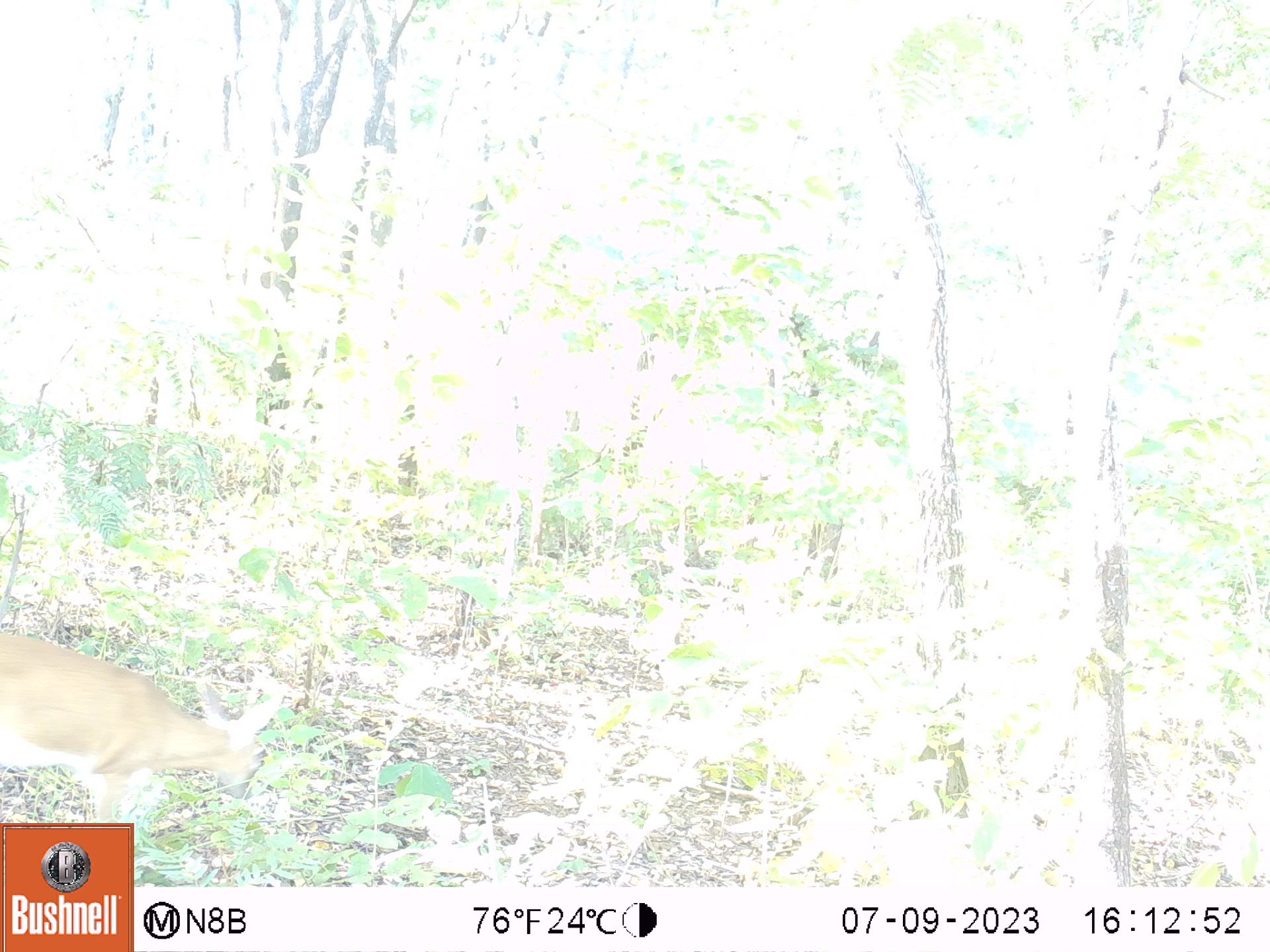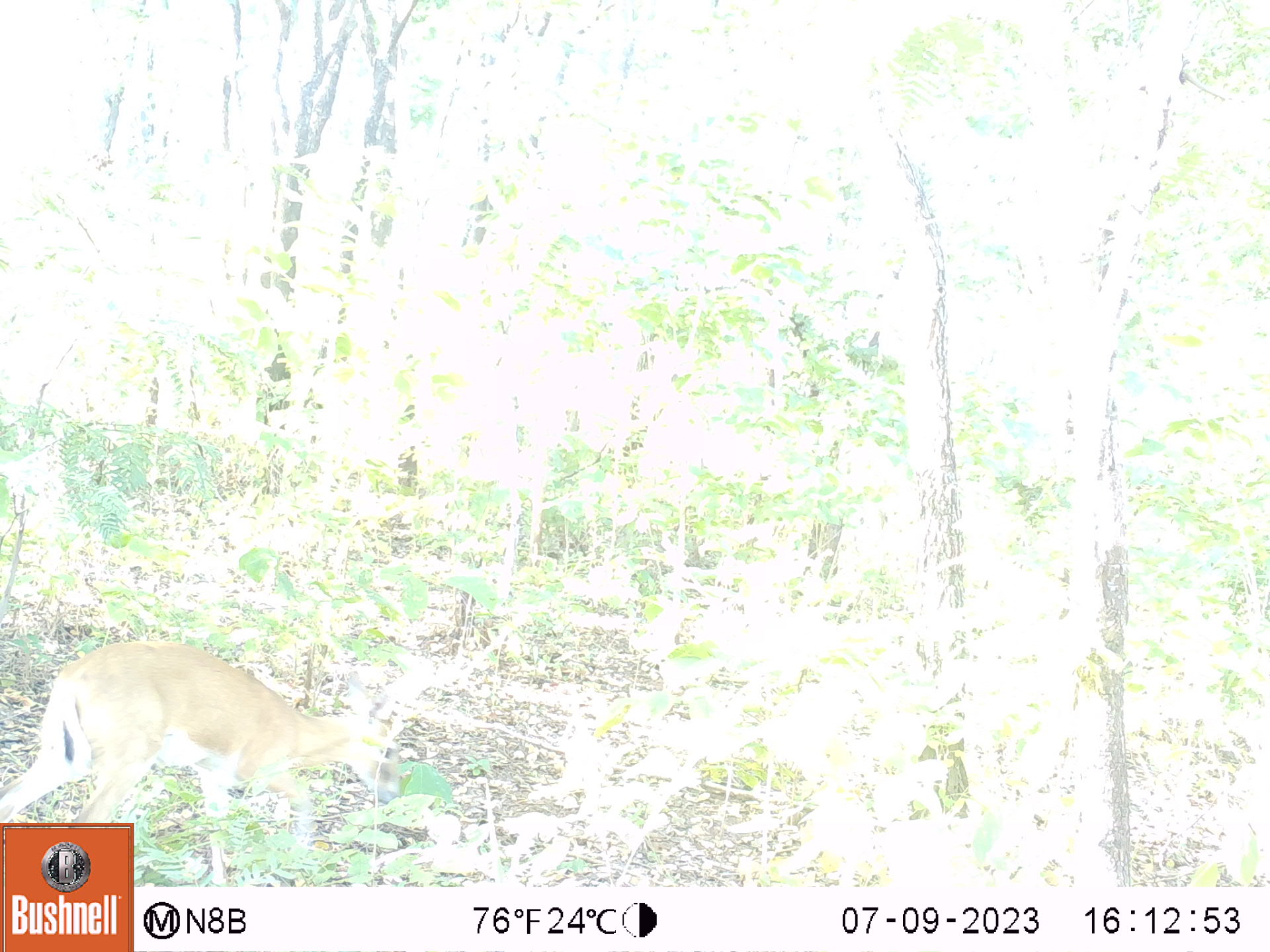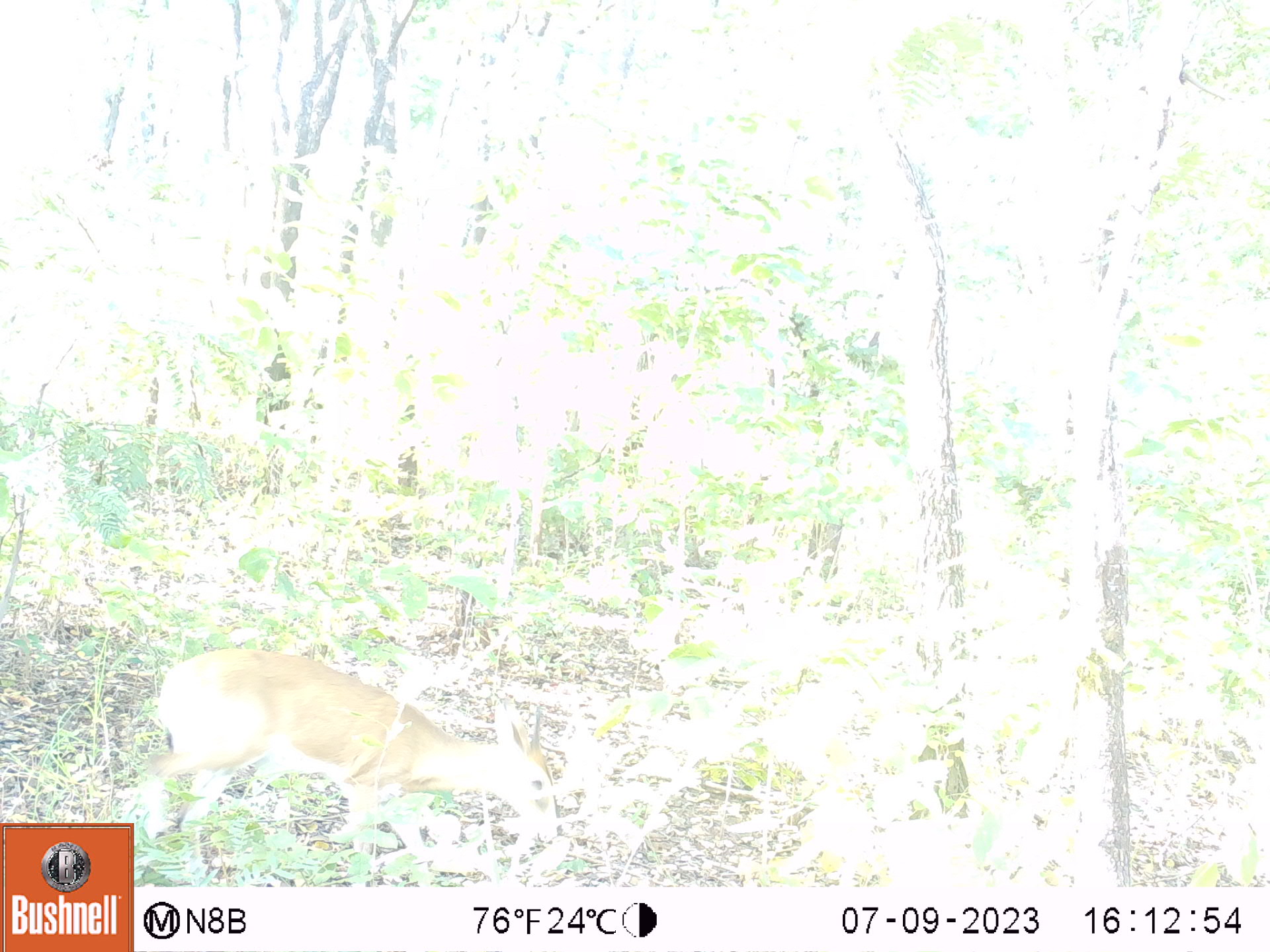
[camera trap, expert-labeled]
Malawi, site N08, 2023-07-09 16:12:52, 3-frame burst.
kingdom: Animalia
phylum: Chordata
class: Mammalia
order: Artiodactyla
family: Bovidae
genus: Sylvicapra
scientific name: Sylvicapra grimmia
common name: common duiker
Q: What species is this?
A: Common duiker (Sylvicapra grimmia).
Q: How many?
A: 1.